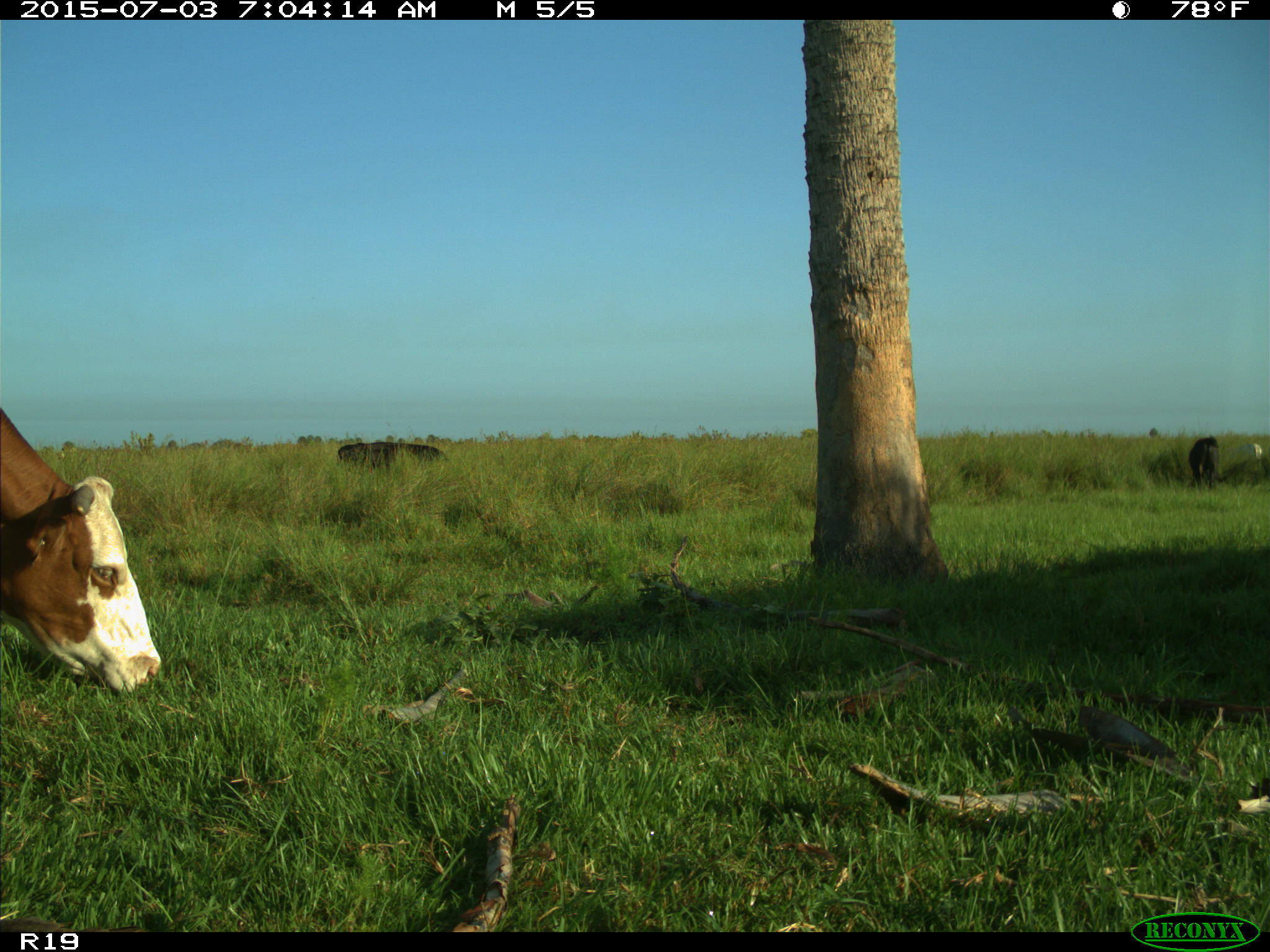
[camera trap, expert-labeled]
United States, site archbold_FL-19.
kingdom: Animalia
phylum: Chordata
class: Mammalia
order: Artiodactyla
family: Bovidae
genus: Bos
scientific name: Bos taurus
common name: domestic cow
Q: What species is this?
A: Bos taurus (domestic cow).